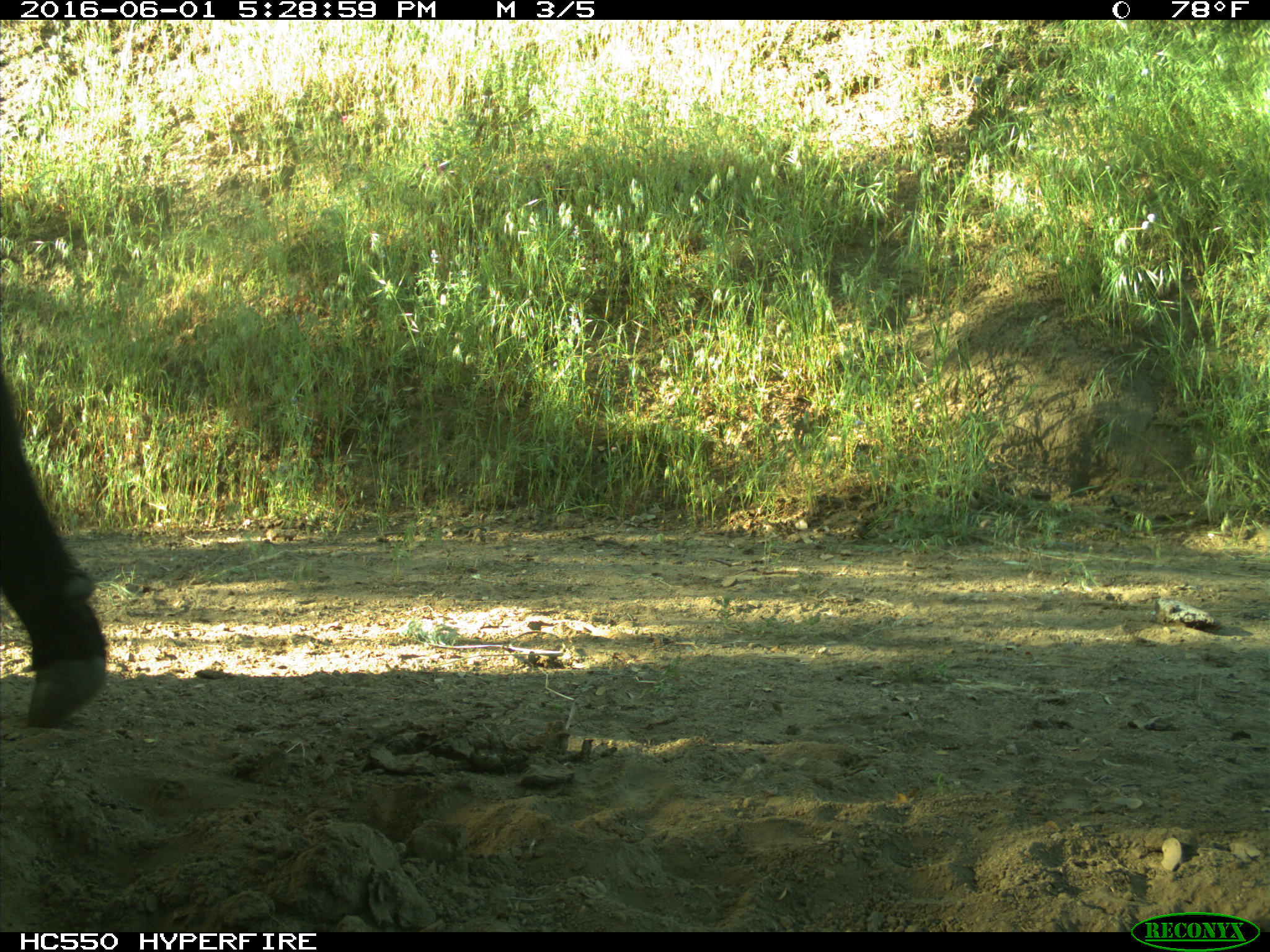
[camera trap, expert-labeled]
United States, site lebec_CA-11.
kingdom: Animalia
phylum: Chordata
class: Mammalia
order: Artiodactyla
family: Bovidae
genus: Bos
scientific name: Bos taurus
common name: domestic cow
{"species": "Bos taurus (domestic cow)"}